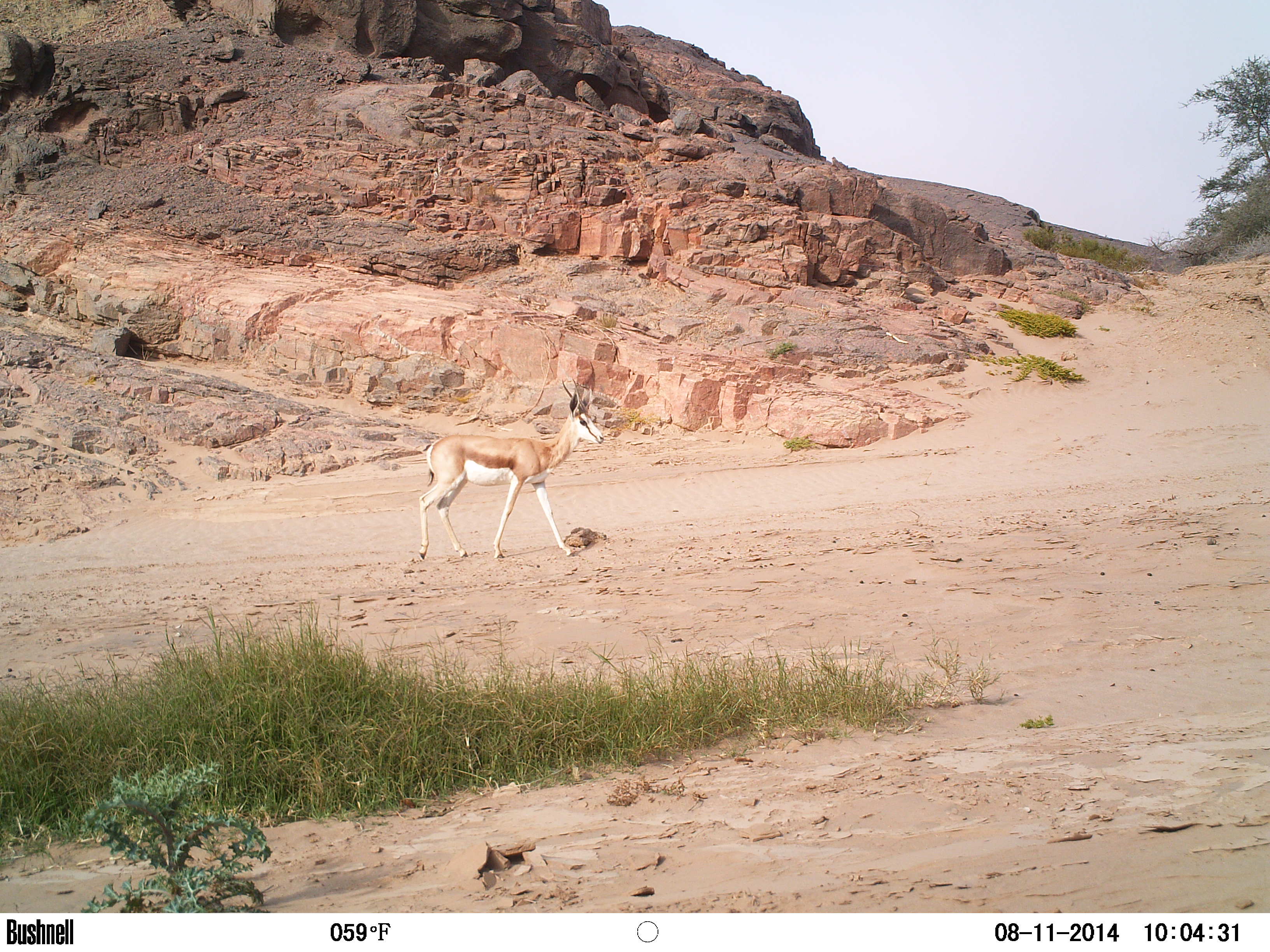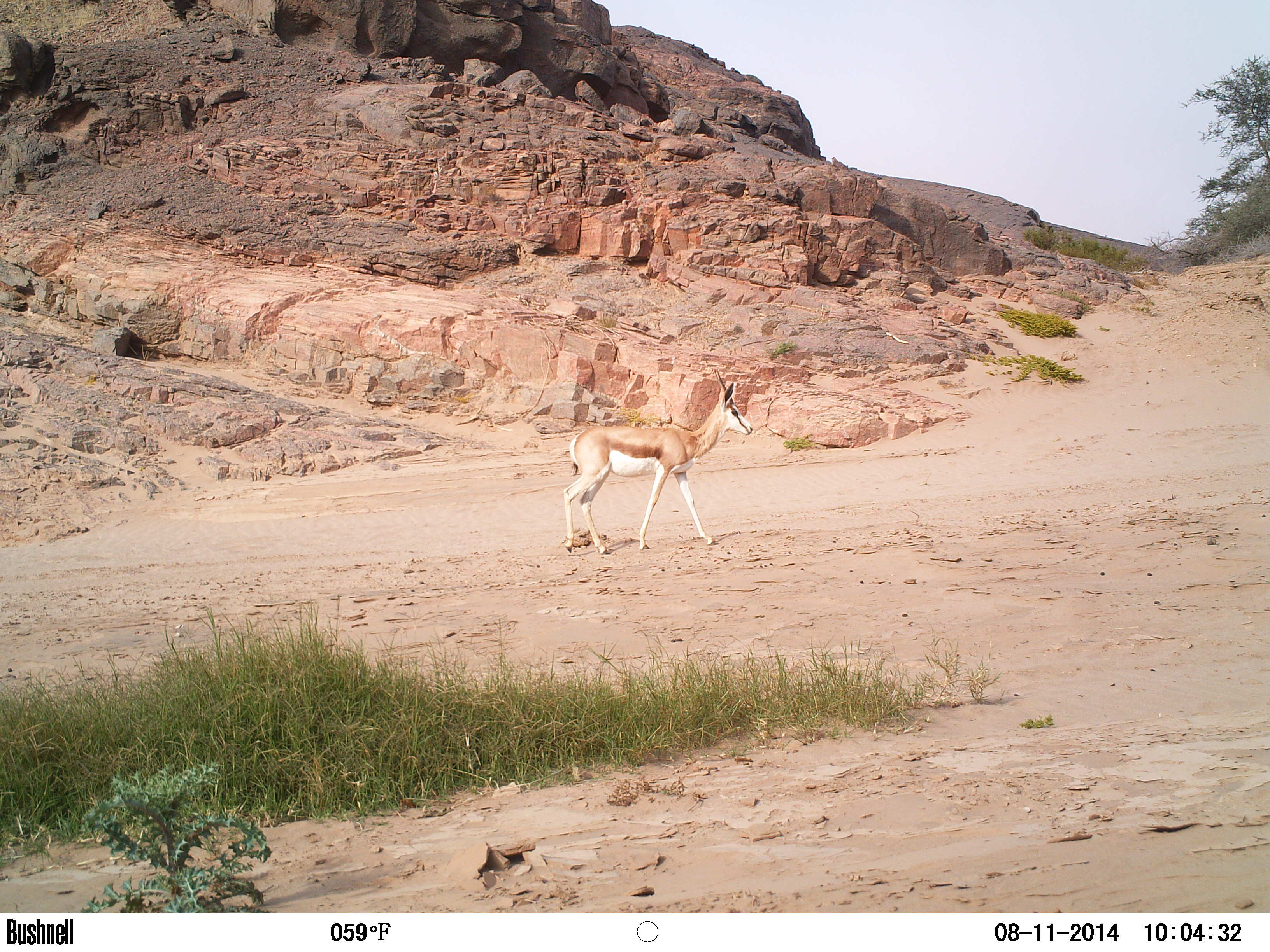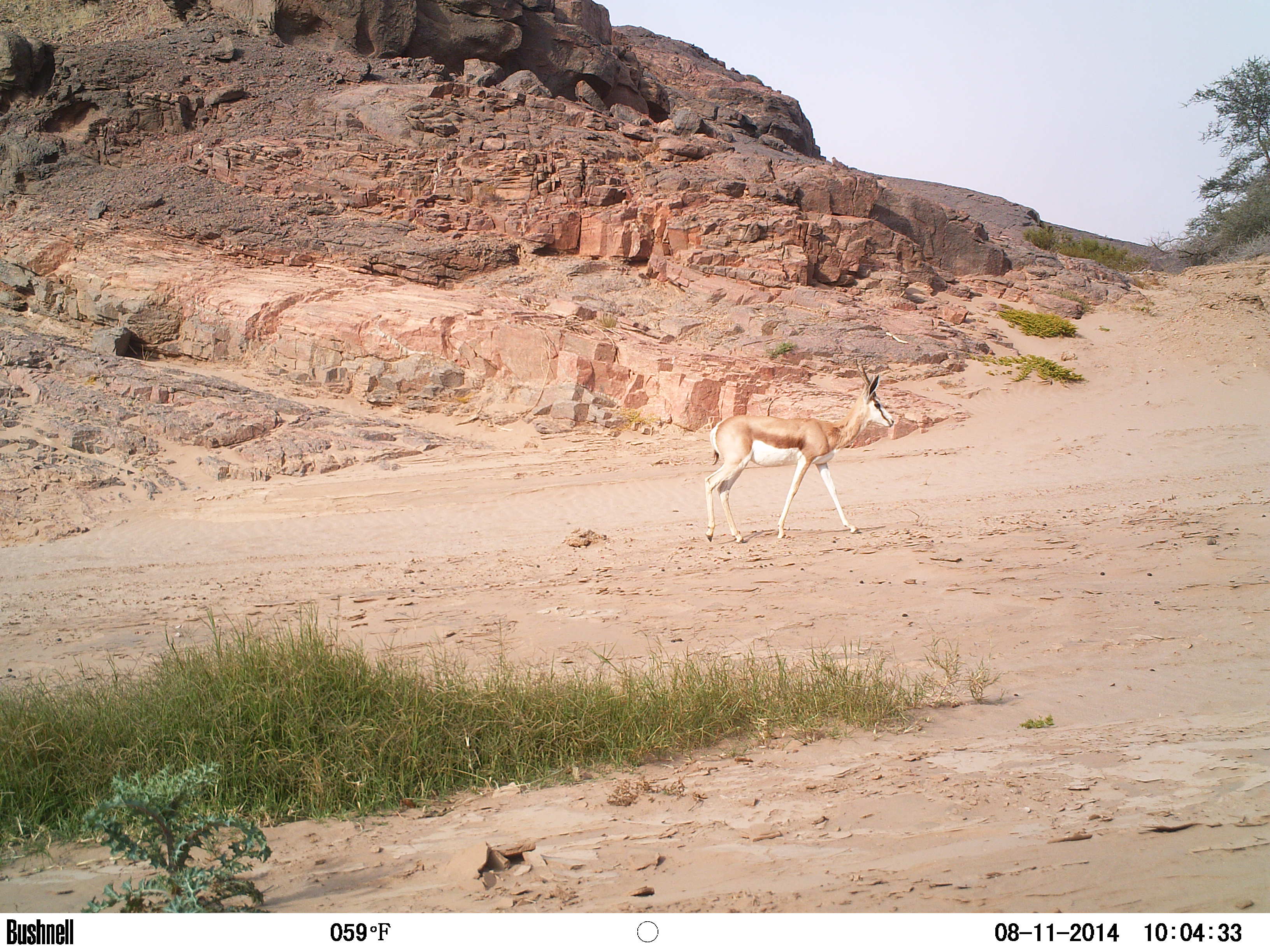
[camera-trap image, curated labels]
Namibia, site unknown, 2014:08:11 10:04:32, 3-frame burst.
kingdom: Animalia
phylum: Chordata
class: Mammalia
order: Artiodactyla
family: Bovidae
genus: Antidorcas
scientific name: Antidorcas marsupialis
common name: springbok